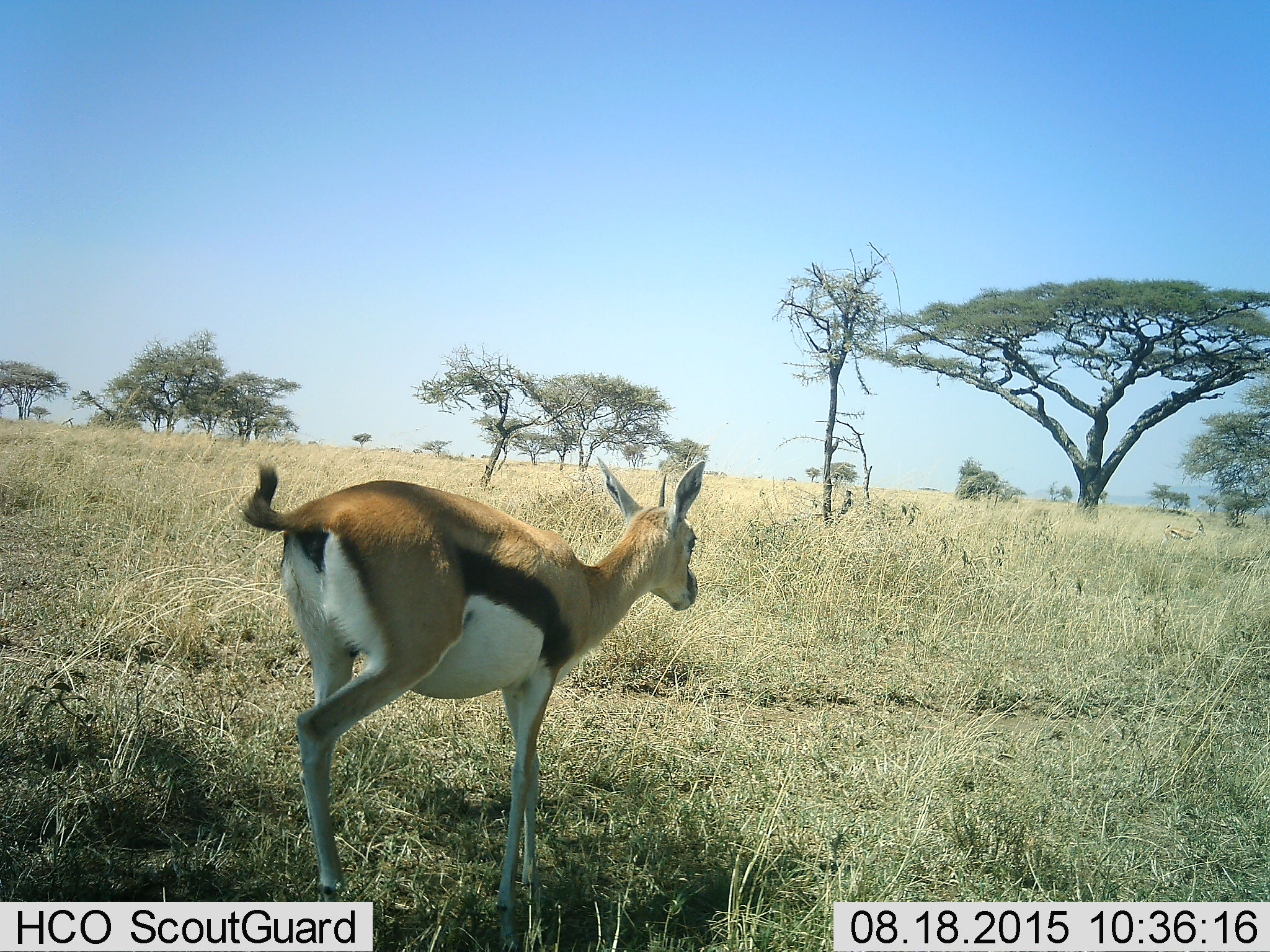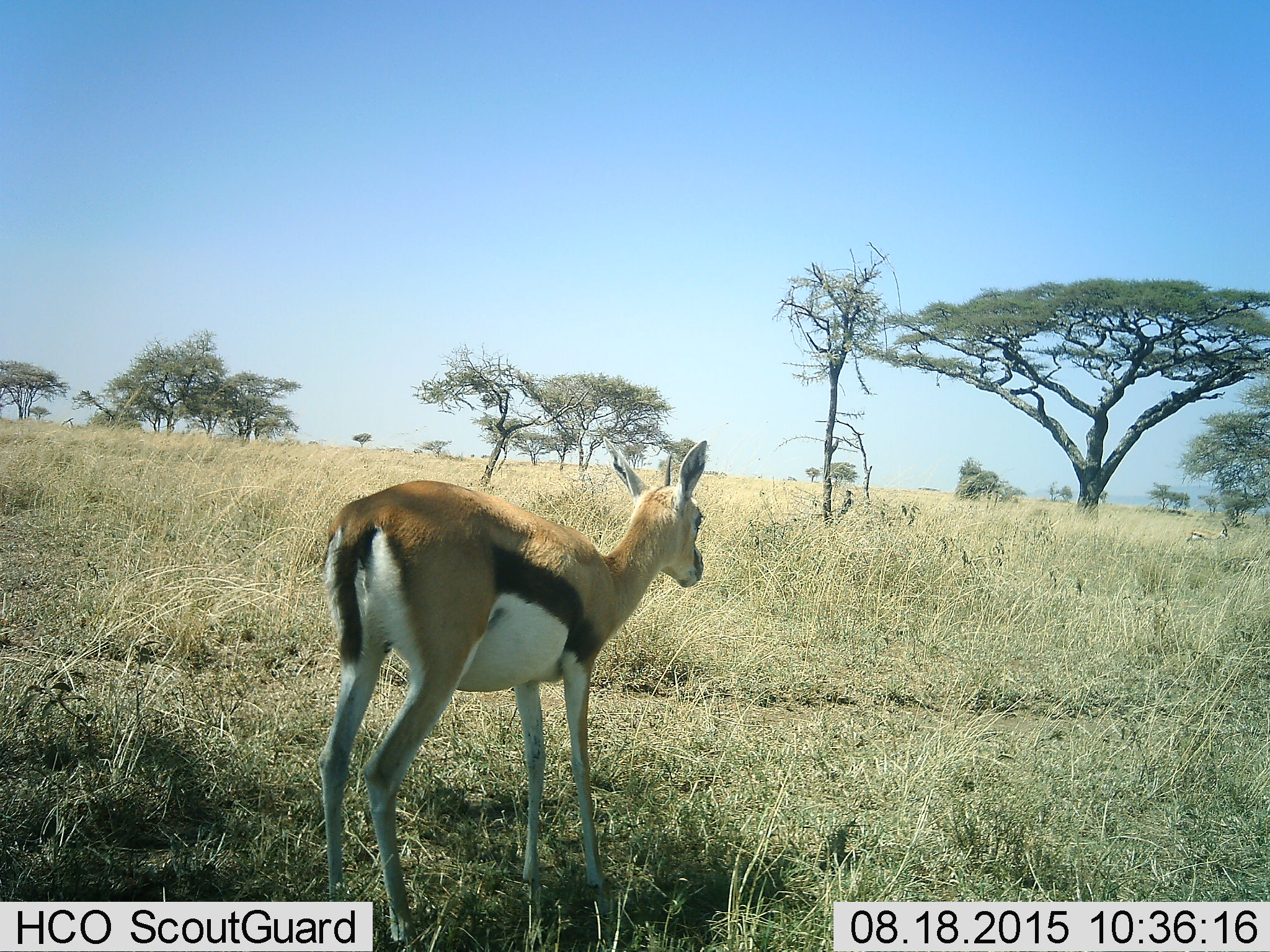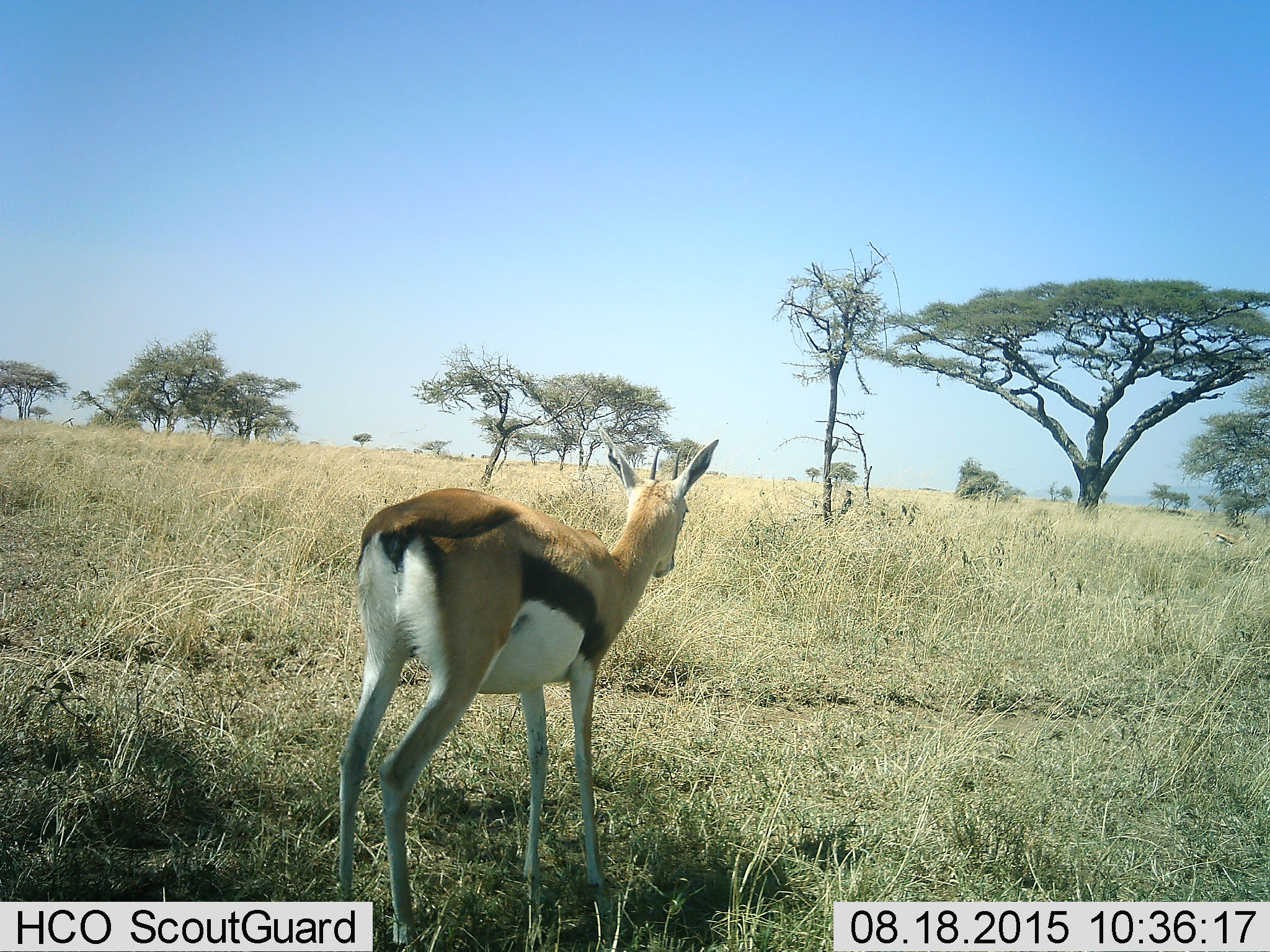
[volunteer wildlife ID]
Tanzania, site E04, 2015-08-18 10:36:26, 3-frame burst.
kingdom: Animalia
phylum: Chordata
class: Mammalia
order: Artiodactyla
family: Bovidae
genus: Eudorcas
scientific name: Eudorcas thomsonii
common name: thomson's gazelle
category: gazellethomsons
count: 2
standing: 33%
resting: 0%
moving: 89%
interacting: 0%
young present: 6%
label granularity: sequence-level